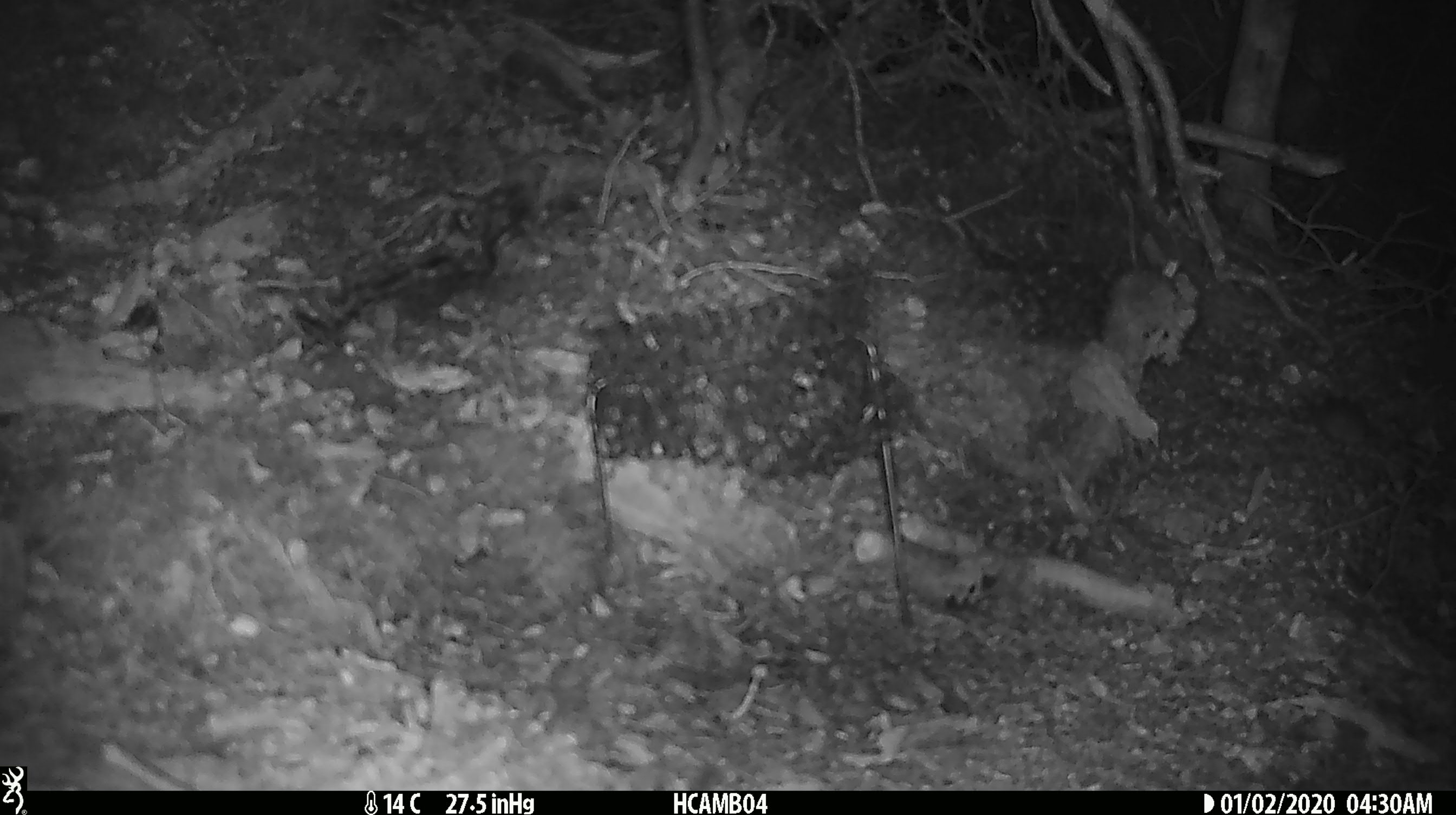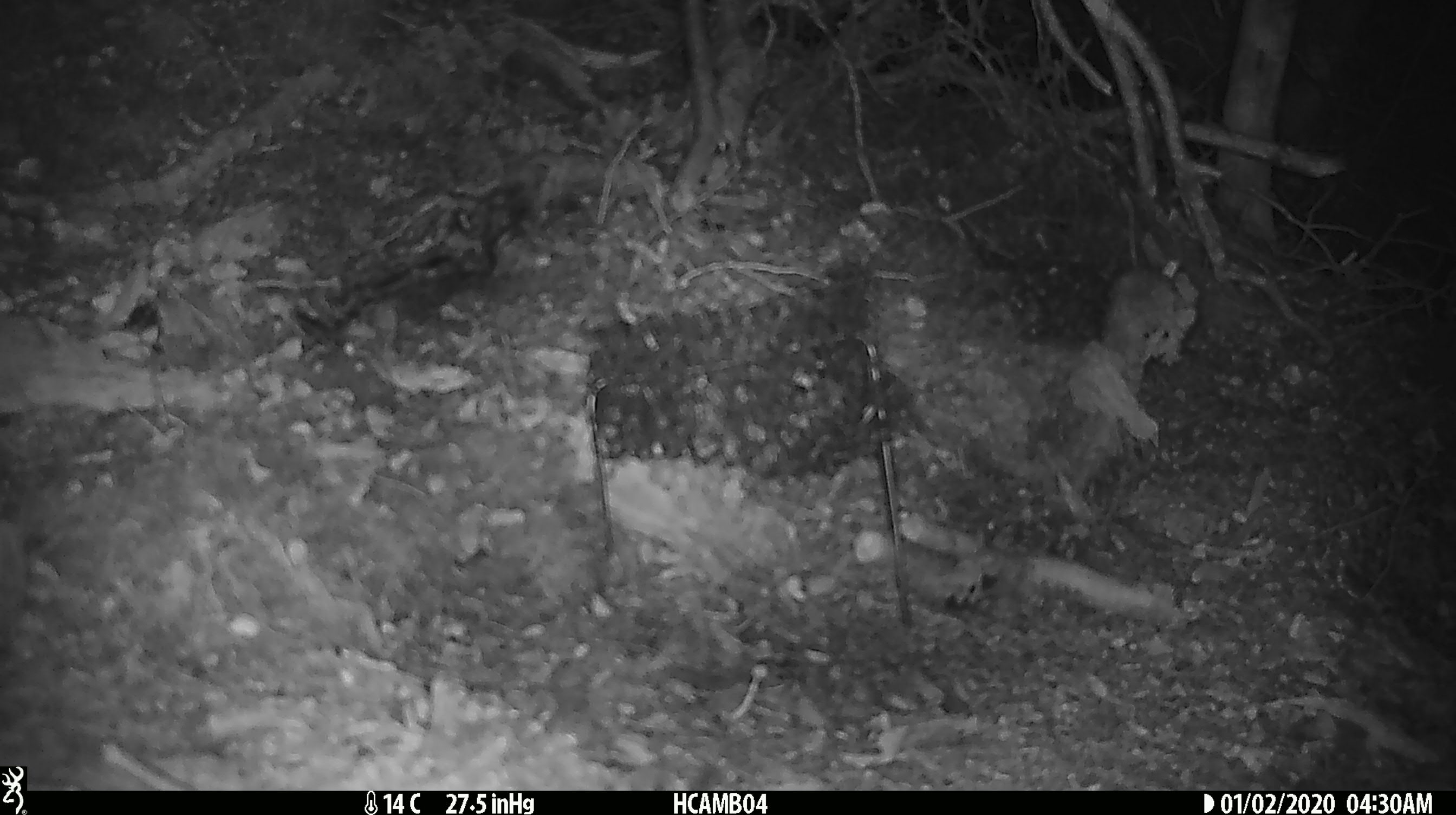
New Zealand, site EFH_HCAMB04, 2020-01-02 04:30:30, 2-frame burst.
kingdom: Animalia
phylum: Chordata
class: Mammalia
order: Rodentia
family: Muridae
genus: Mus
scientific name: Mus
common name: mouse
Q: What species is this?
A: Mouse (Mus).